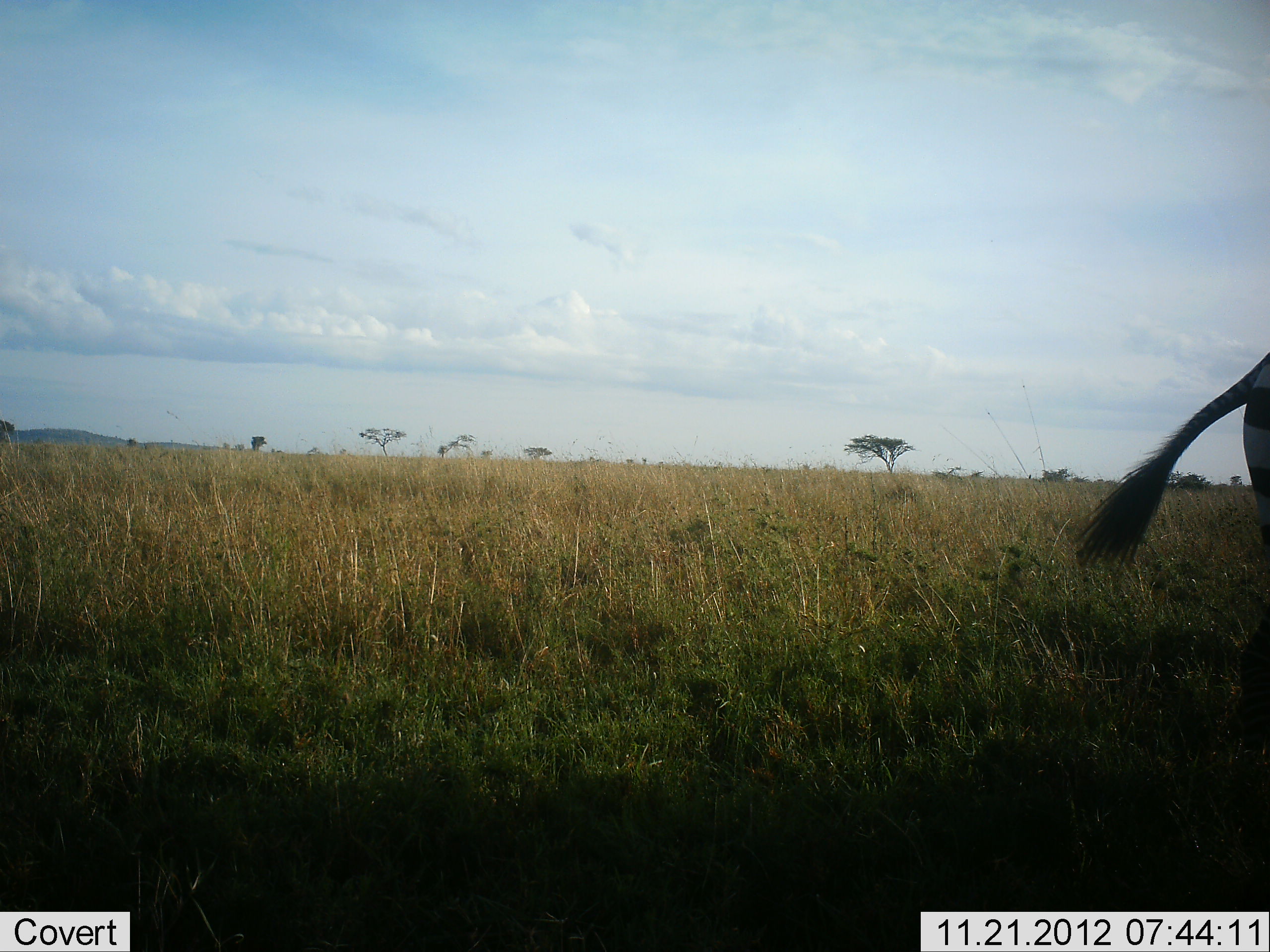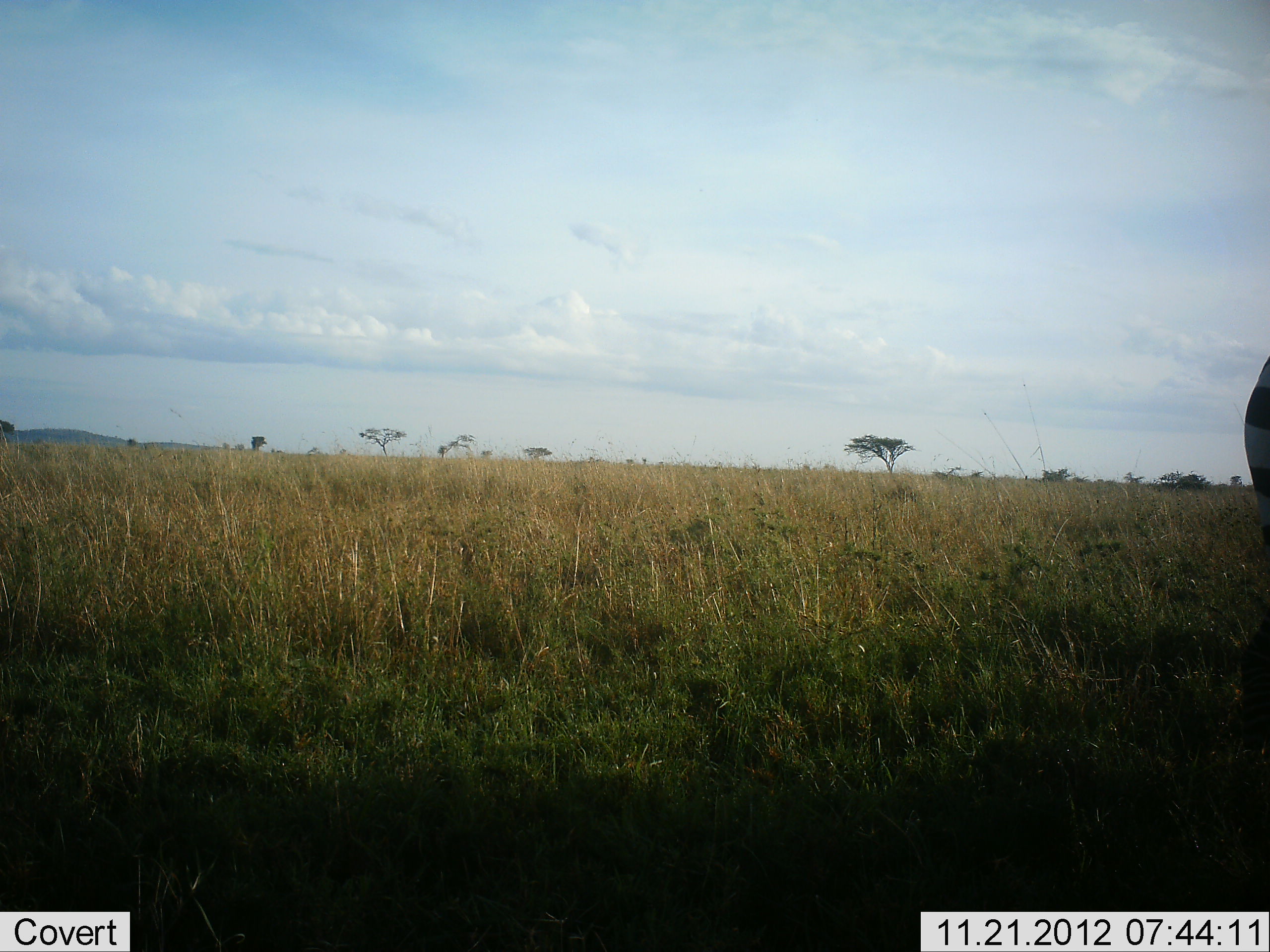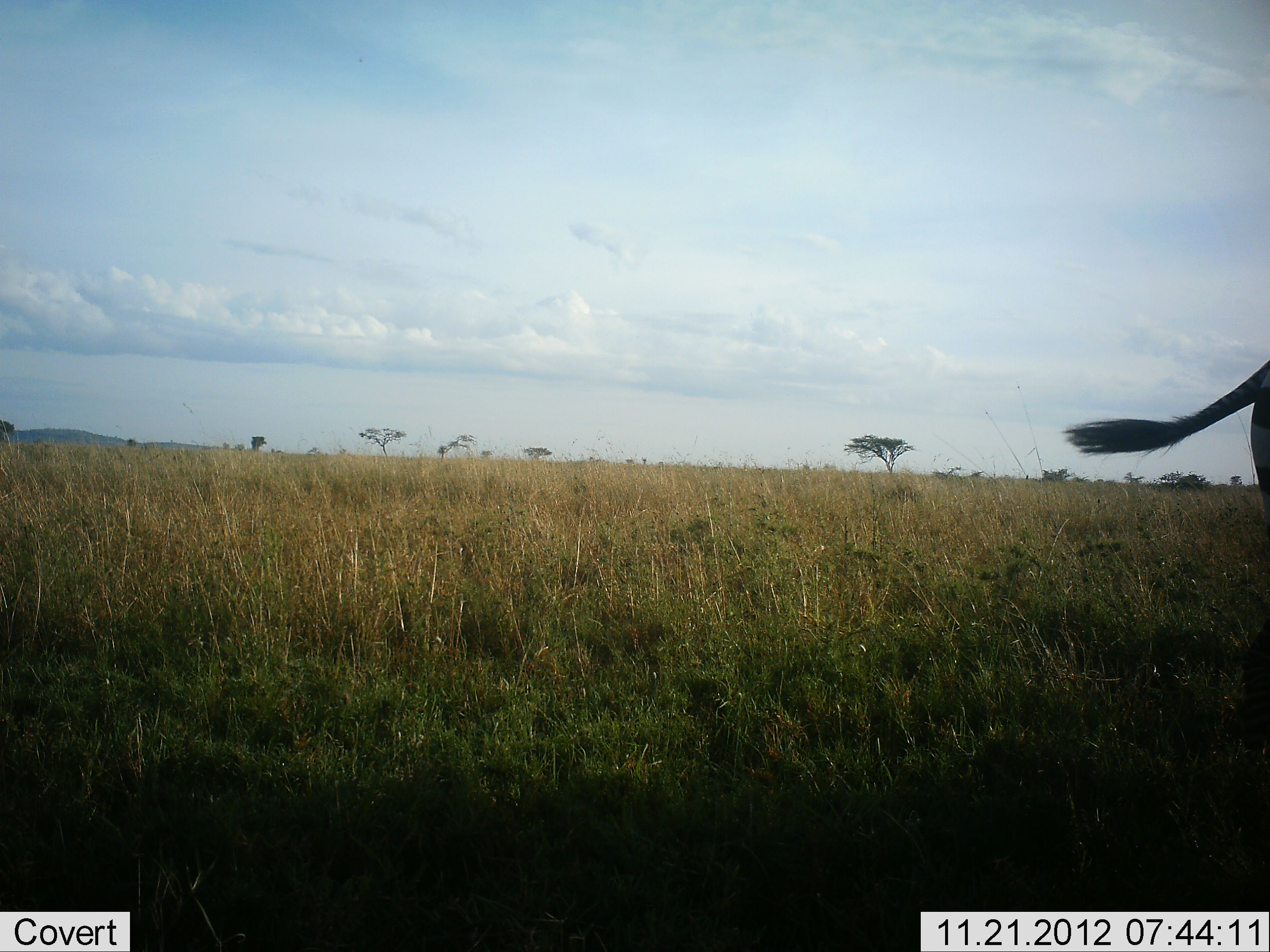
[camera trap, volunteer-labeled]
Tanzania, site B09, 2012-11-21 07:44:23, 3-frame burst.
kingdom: Animalia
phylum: Chordata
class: Mammalia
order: Perissodactyla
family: Equidae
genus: Equus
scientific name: Equus quagga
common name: plains zebra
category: zebra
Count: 1.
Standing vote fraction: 100%.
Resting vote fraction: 0%.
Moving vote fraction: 0%.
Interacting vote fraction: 0%.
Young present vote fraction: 0%.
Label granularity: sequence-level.